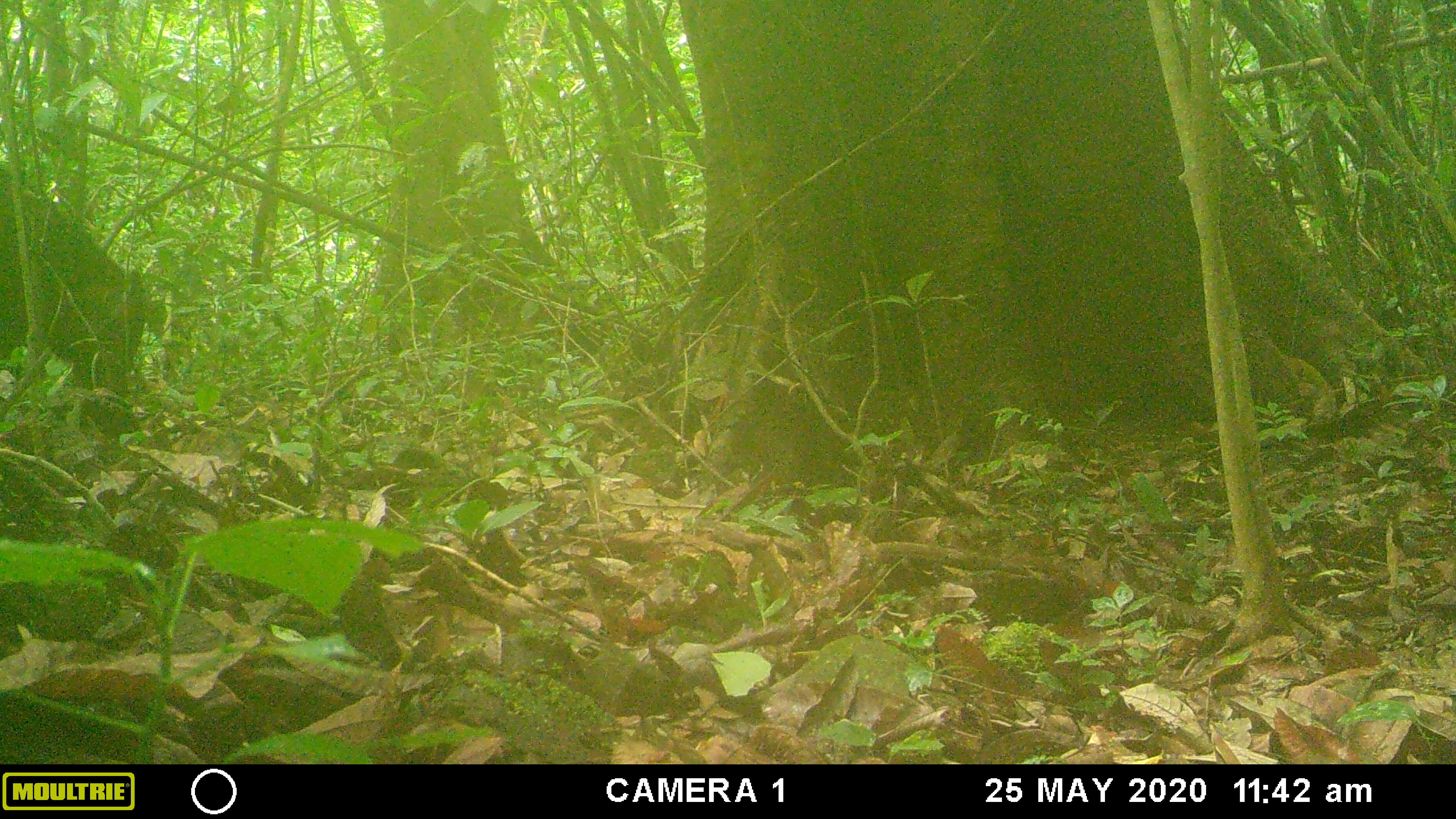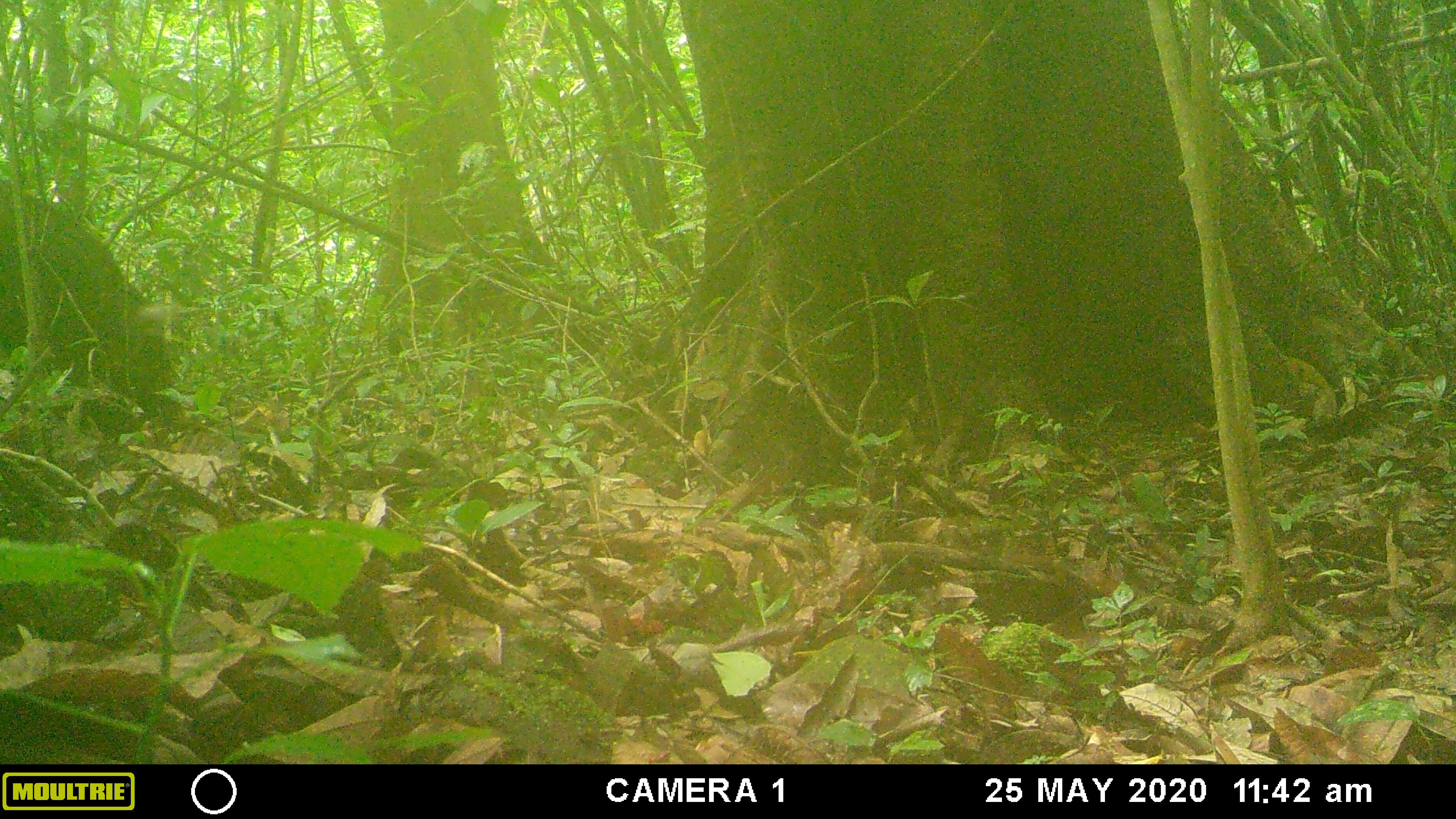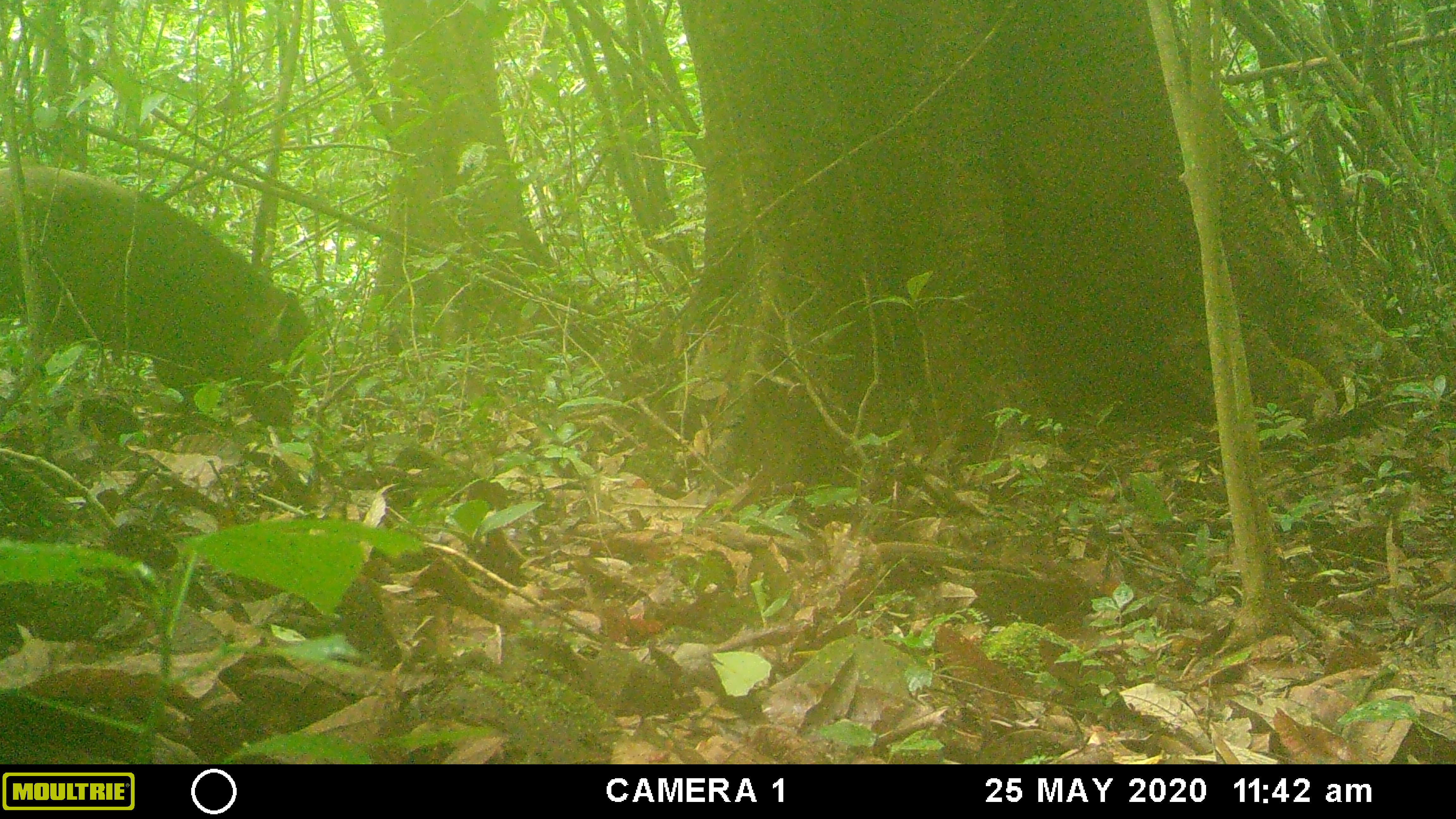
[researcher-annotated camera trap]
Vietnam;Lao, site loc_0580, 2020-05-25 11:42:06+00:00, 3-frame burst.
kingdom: Animalia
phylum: Chordata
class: Mammalia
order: Artiodactyla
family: Suidae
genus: Sus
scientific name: Sus scrofa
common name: eurasian wild pig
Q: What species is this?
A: Eurasian wild pig (Sus scrofa).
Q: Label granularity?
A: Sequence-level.